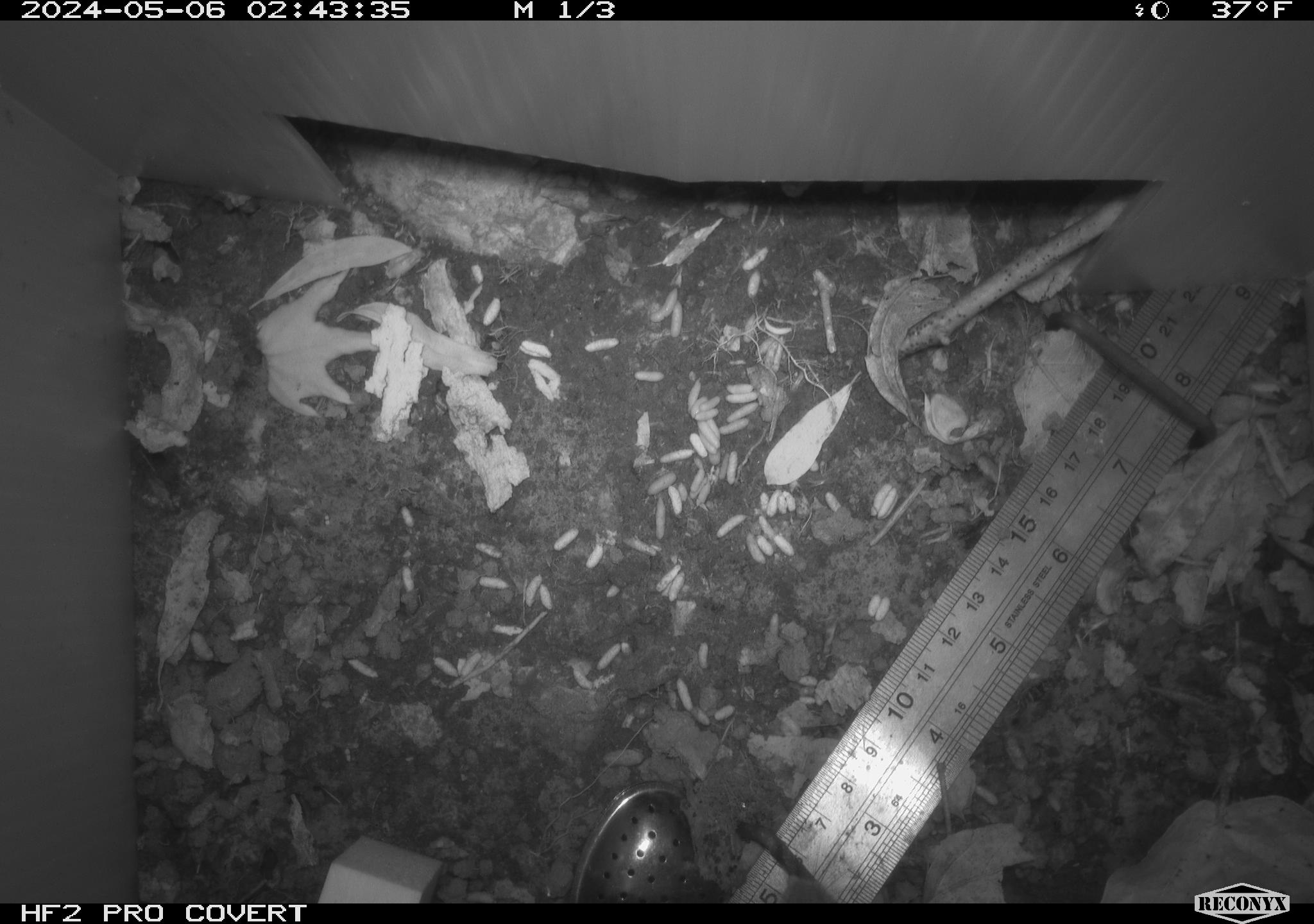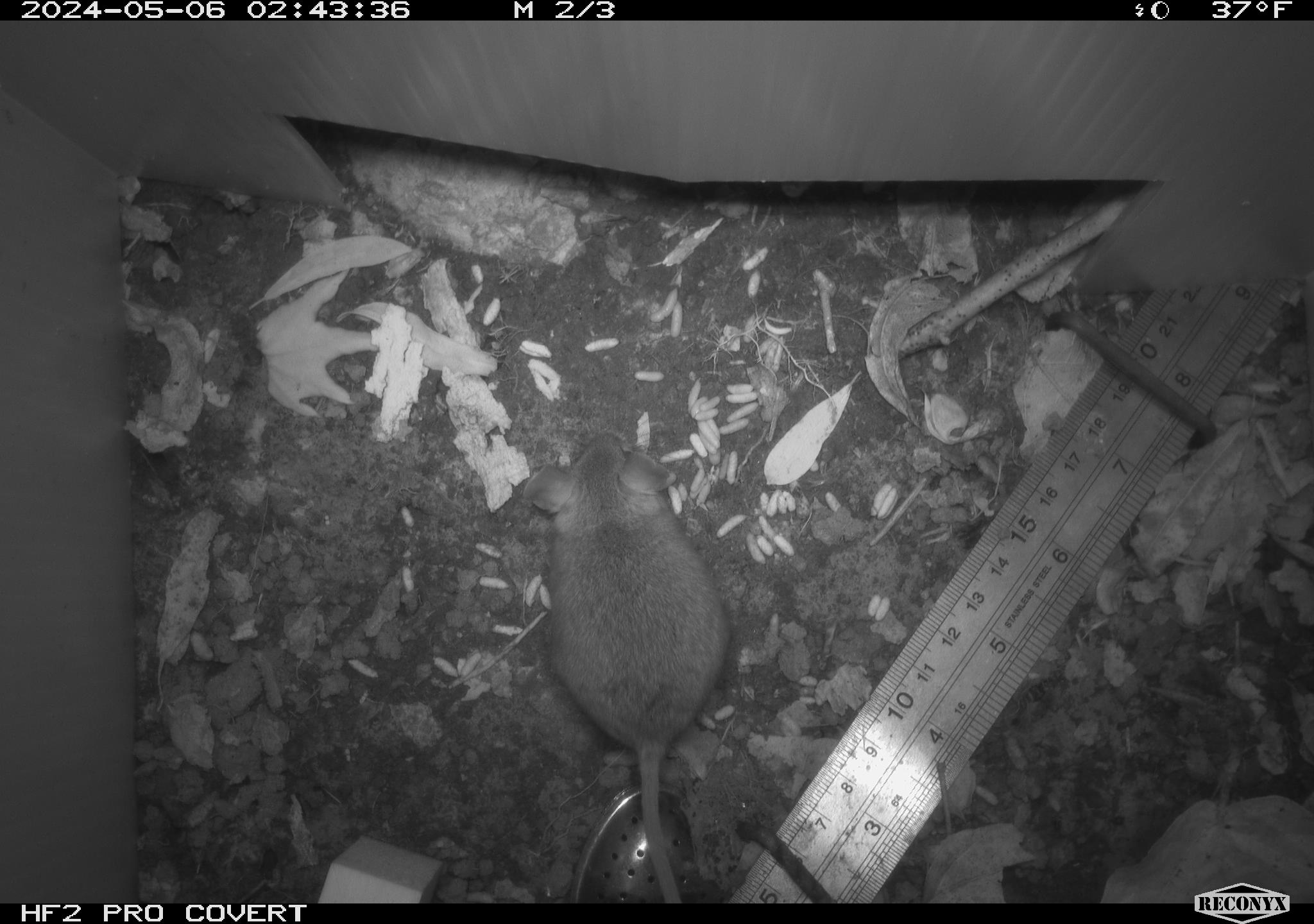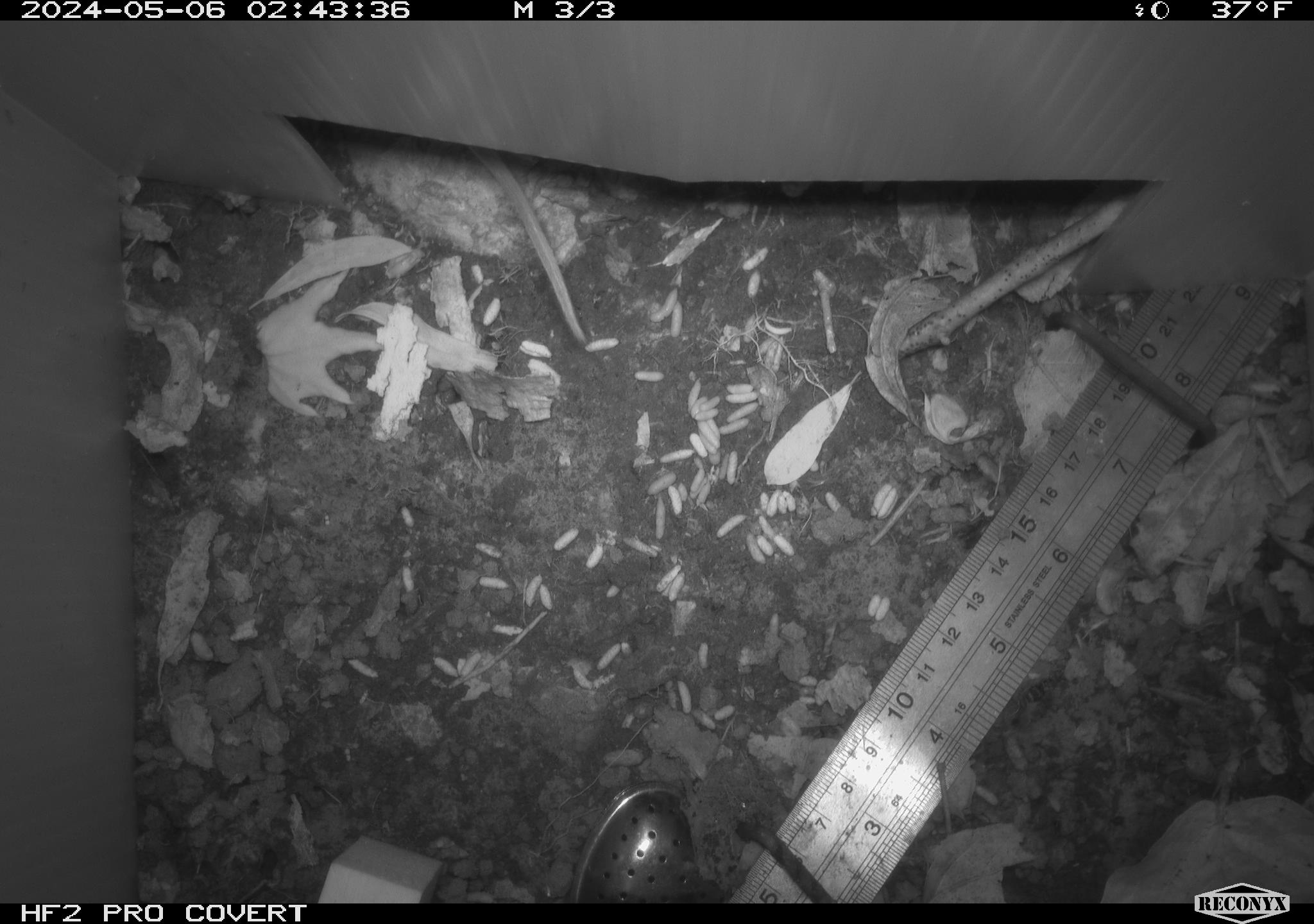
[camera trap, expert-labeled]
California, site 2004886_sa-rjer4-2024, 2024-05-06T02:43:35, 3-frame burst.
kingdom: Animalia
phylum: Chordata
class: Mammalia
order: Rodentia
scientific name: Rodentia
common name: mouse species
Mouse species (Rodentia).